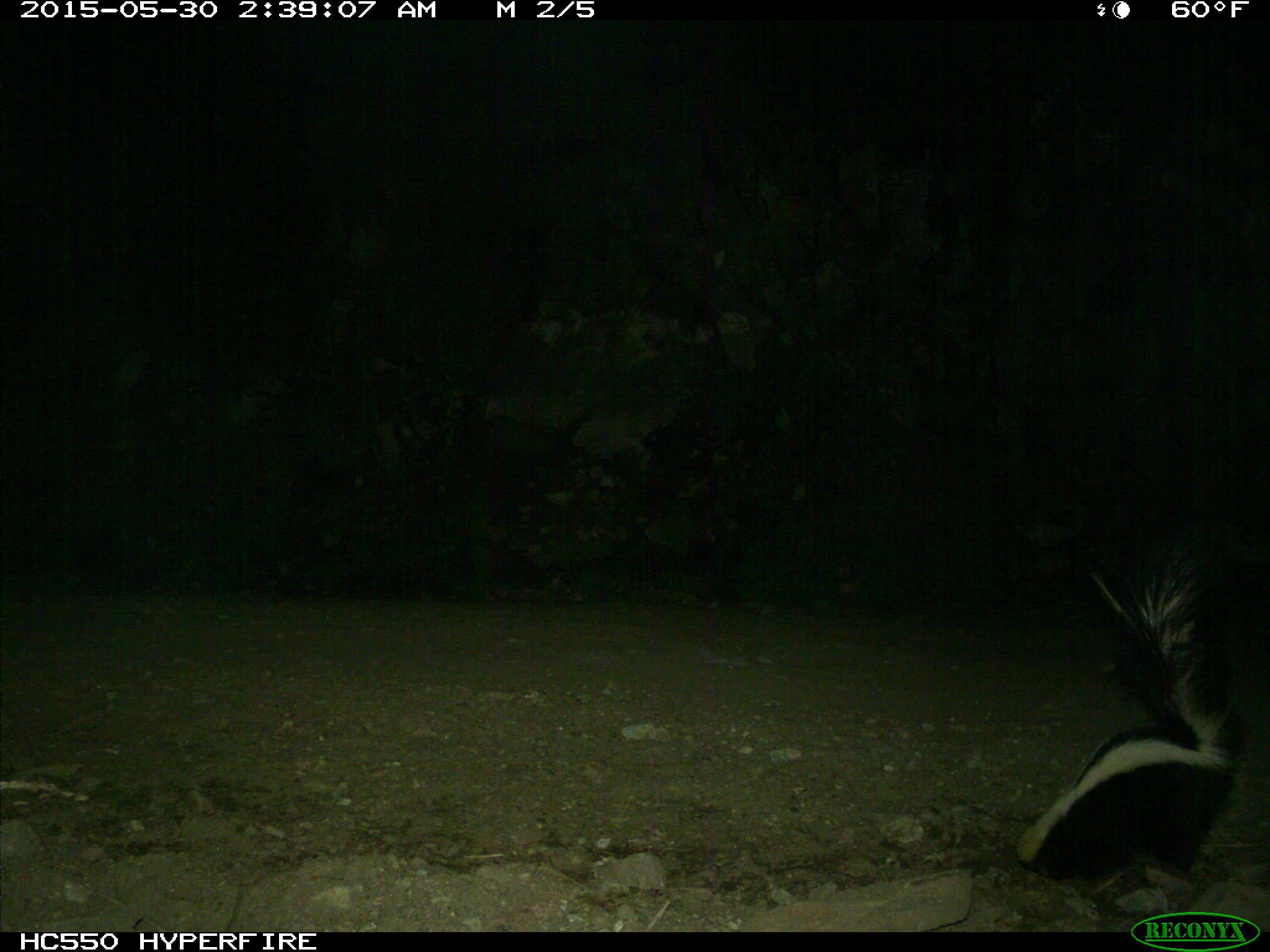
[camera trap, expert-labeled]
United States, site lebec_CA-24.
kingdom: Animalia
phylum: Chordata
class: Mammalia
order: Carnivora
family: Mephitidae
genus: Mephitis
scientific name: Mephitis mephitis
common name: striped skunk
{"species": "Mephitis mephitis (striped skunk)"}